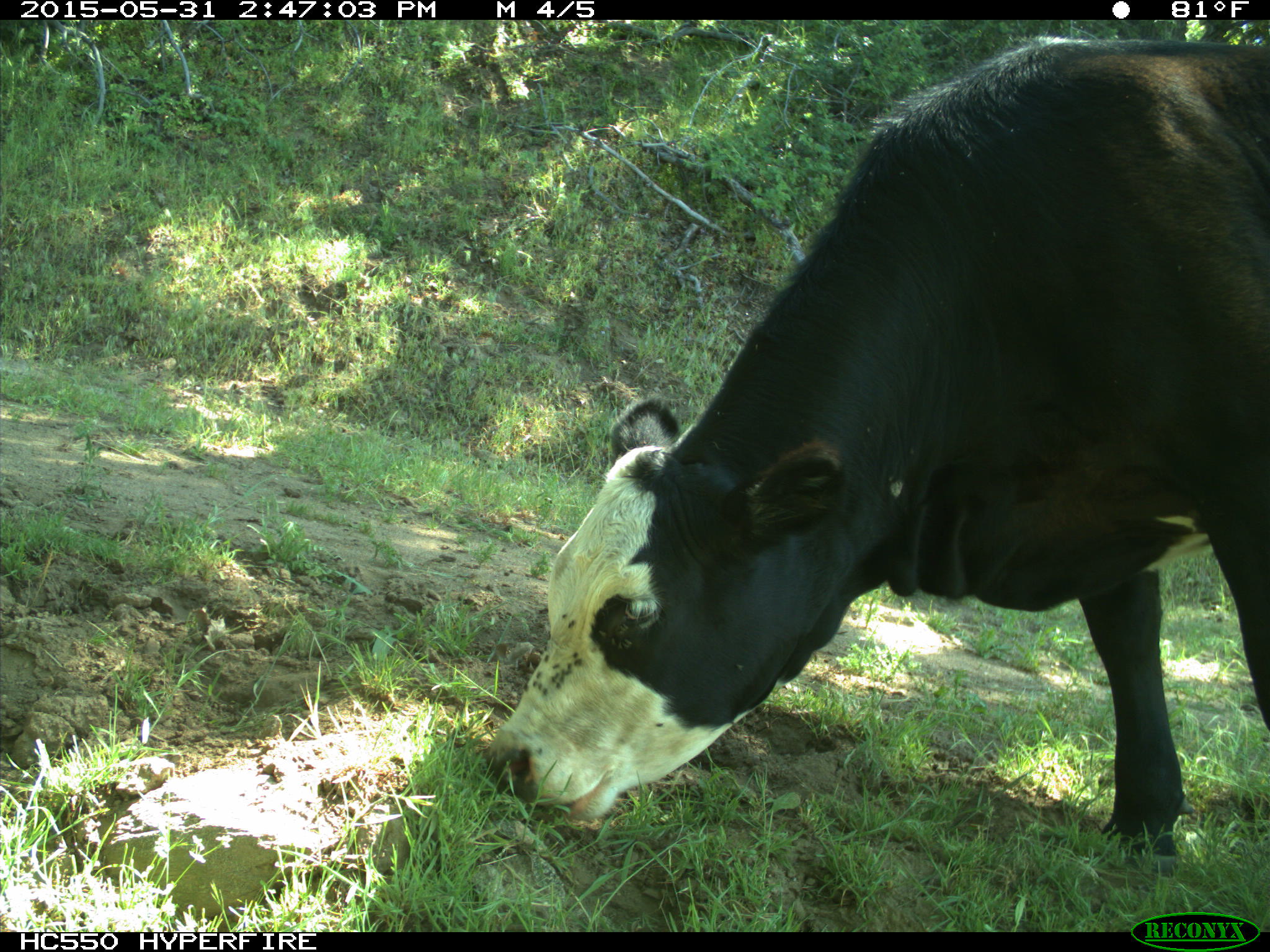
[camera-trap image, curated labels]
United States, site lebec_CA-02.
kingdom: Animalia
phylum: Chordata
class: Mammalia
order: Artiodactyla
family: Bovidae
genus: Bos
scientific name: Bos taurus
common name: domestic cow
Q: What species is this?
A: Bos taurus (domestic cow).